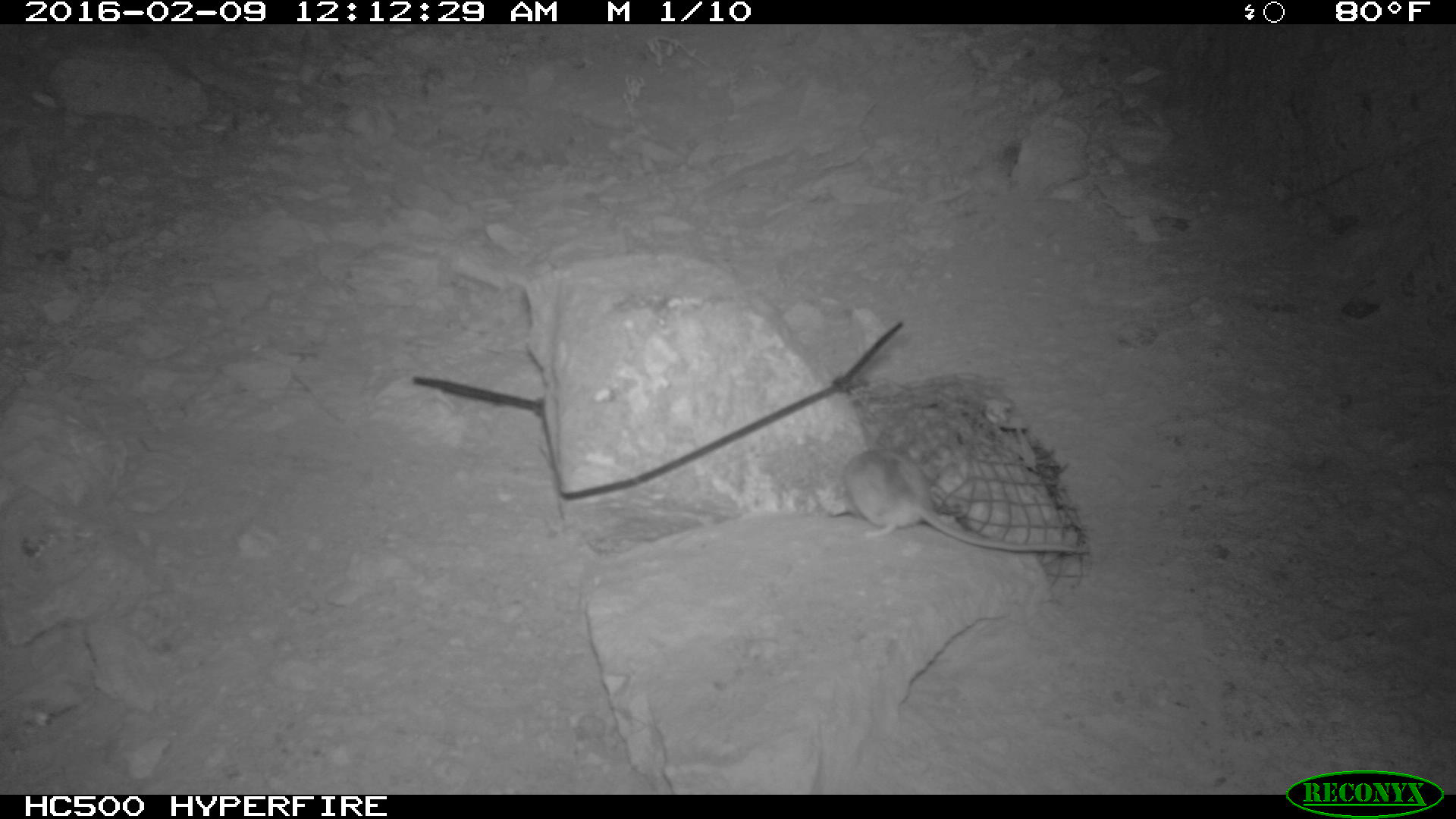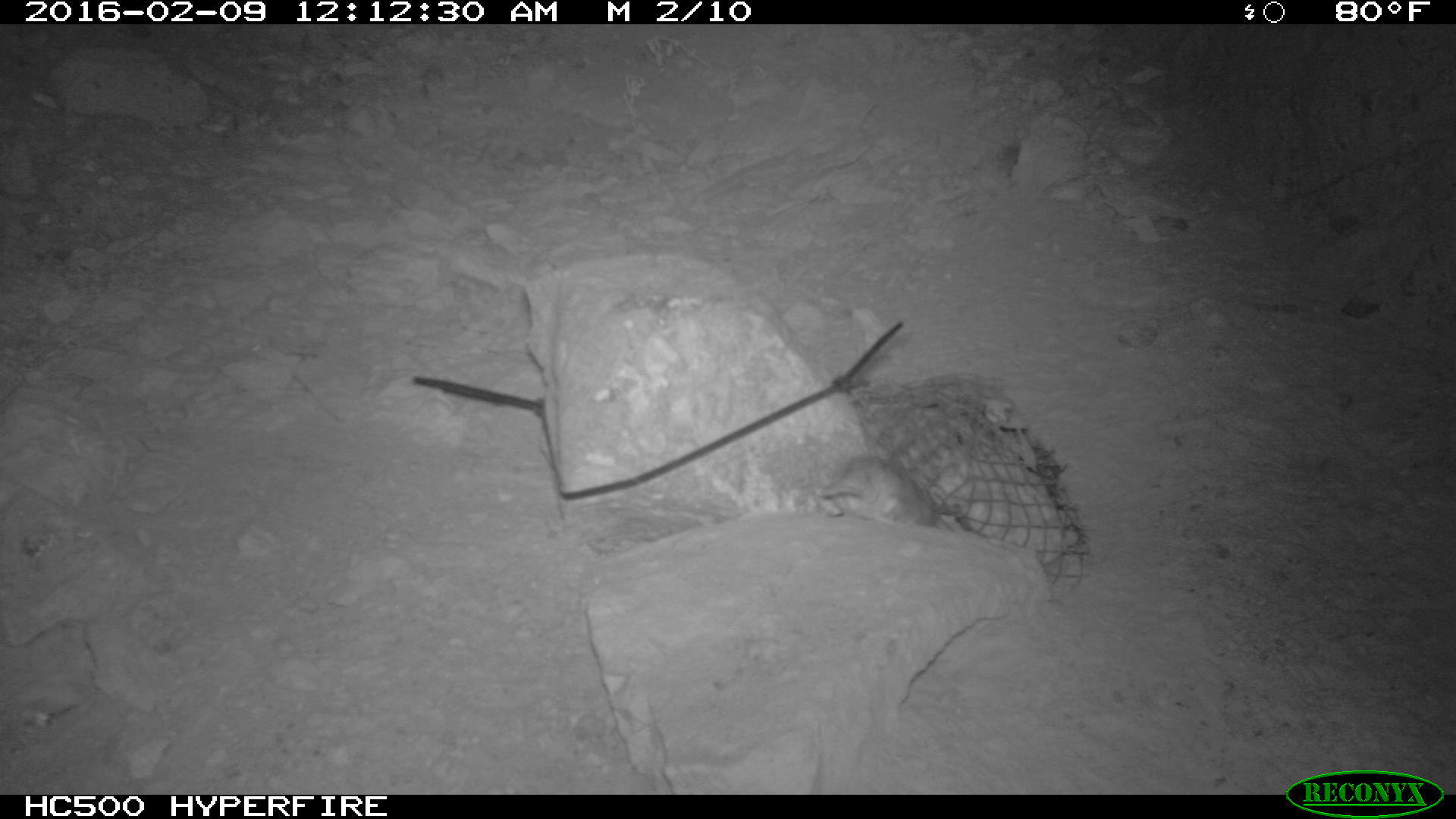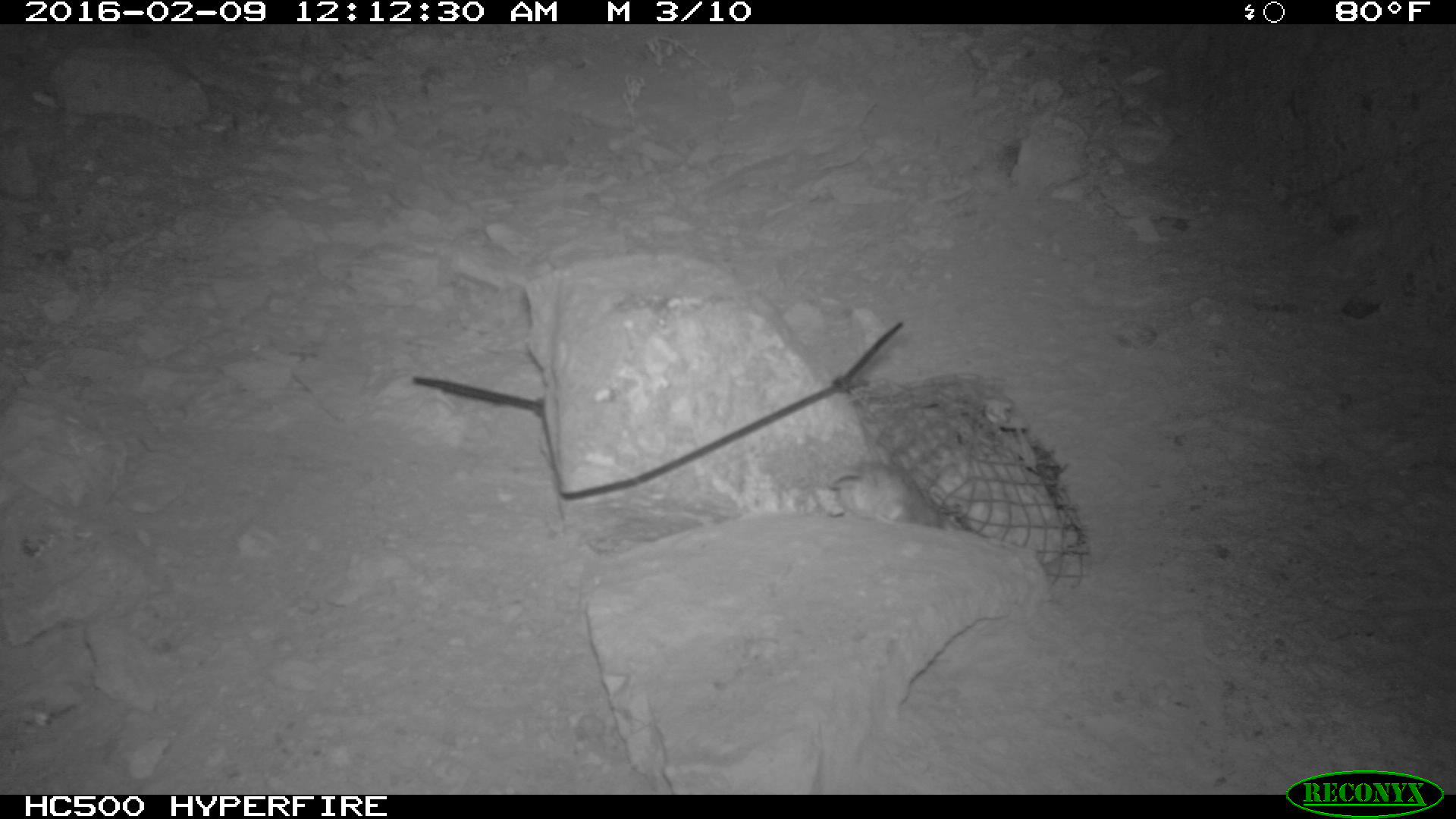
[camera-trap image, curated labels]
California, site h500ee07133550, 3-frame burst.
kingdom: Animalia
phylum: Chordata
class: Mammalia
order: Rodentia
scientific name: Rodentia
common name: rodent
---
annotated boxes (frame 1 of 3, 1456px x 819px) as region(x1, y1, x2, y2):
rodent: region(841, 449, 1090, 554)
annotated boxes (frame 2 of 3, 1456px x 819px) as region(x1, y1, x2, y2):
rodent: region(813, 455, 937, 530)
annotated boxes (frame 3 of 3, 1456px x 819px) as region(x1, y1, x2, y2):
rodent: region(802, 458, 942, 528)